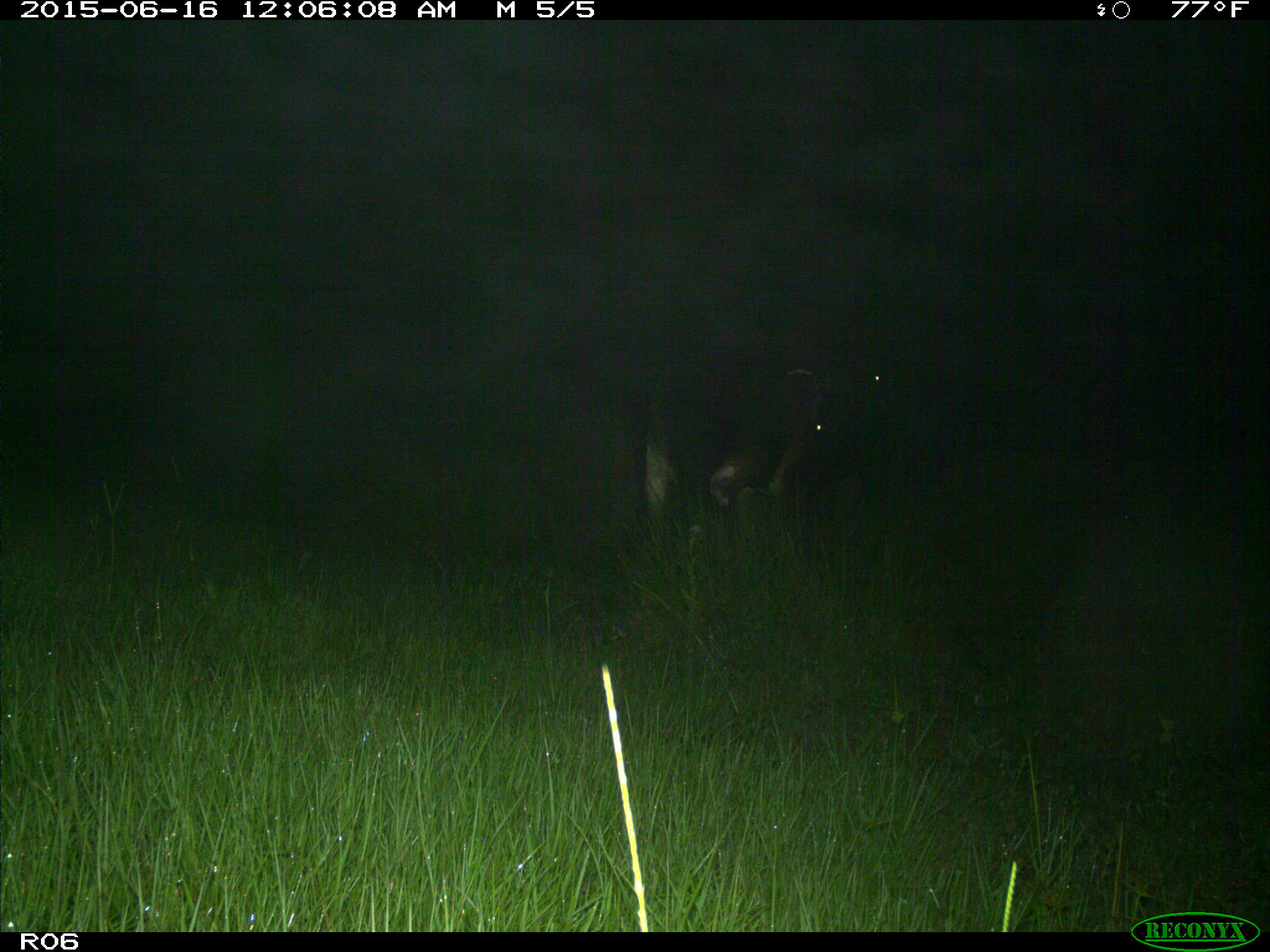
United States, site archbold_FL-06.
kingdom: Animalia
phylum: Chordata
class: Mammalia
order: Artiodactyla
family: Bovidae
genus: Bos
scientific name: Bos taurus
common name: domestic cow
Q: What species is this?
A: Bos taurus (domestic cow).